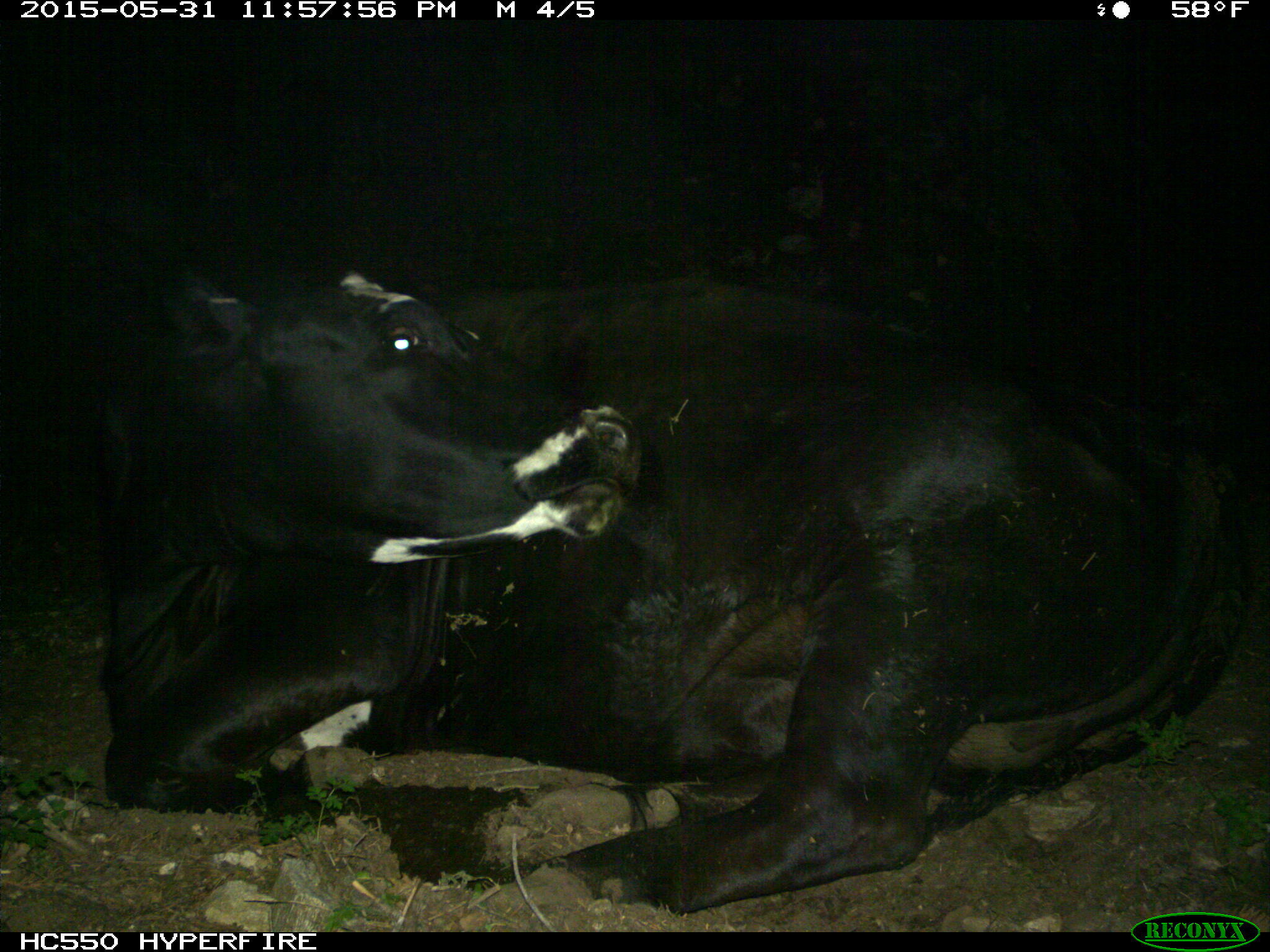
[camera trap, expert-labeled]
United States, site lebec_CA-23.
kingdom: Animalia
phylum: Chordata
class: Mammalia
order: Artiodactyla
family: Bovidae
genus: Bos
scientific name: Bos taurus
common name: domestic cow